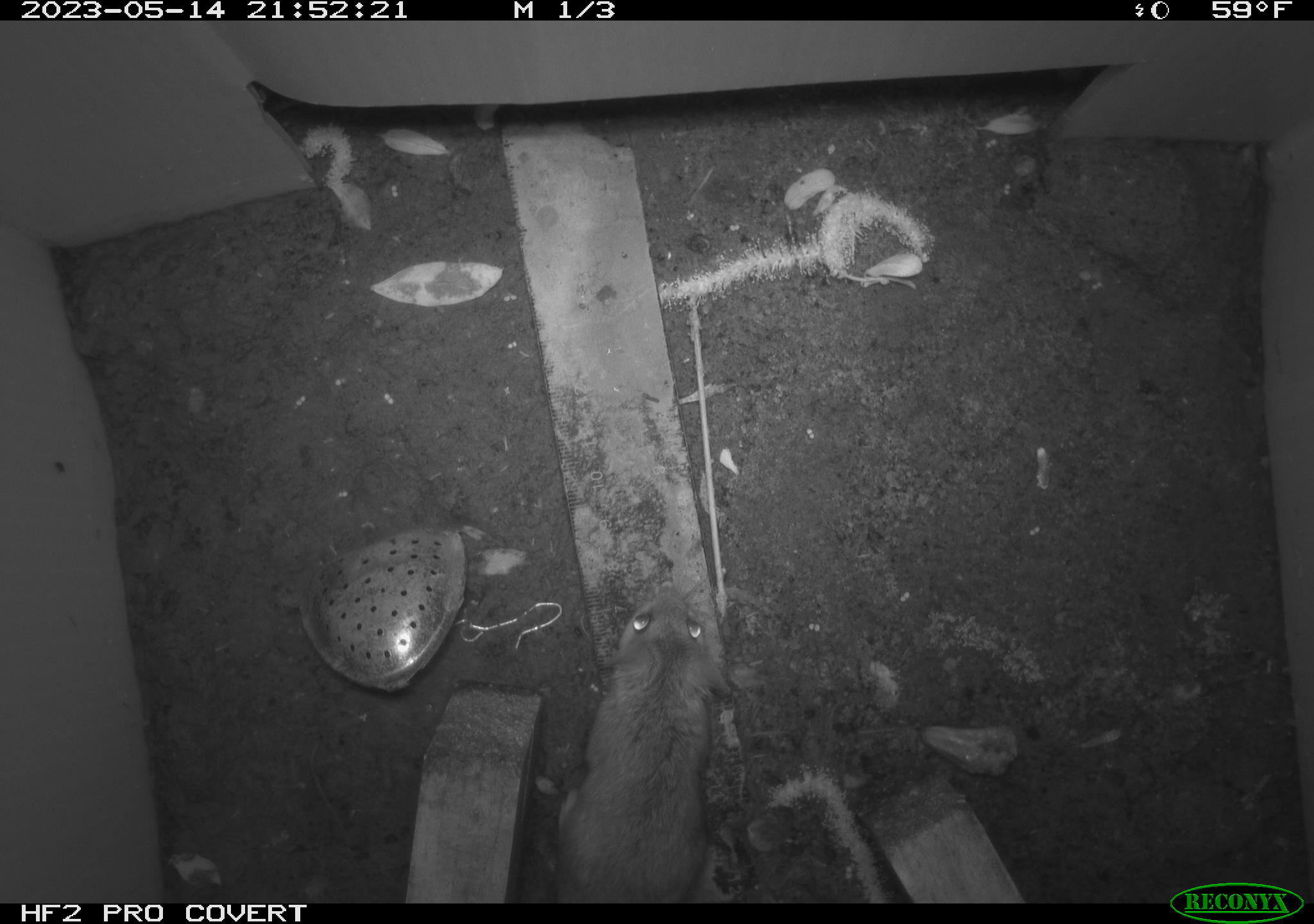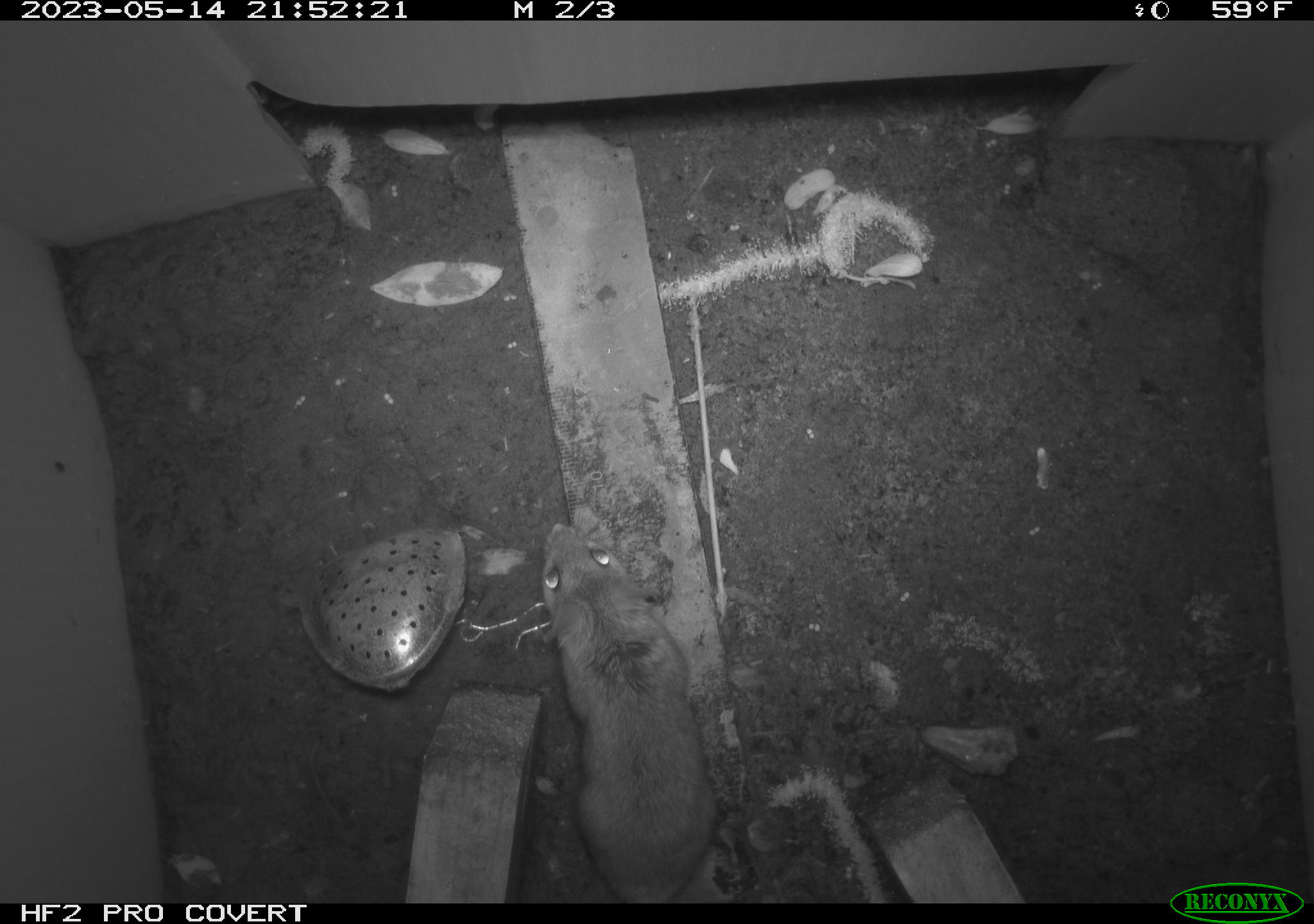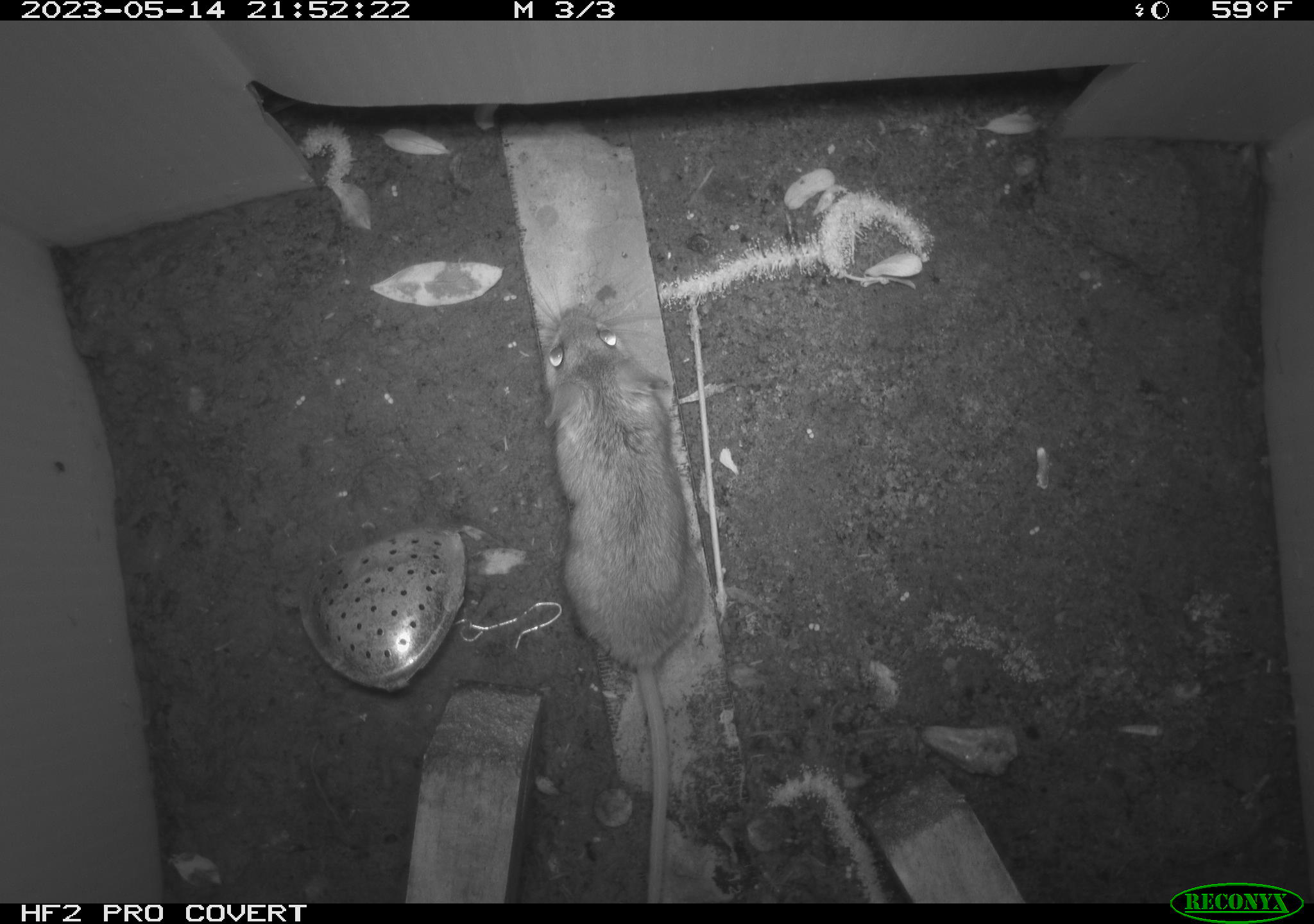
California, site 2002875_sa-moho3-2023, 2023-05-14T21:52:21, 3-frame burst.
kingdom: Animalia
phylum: Chordata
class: Mammalia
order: Rodentia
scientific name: Rodentia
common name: mouse species